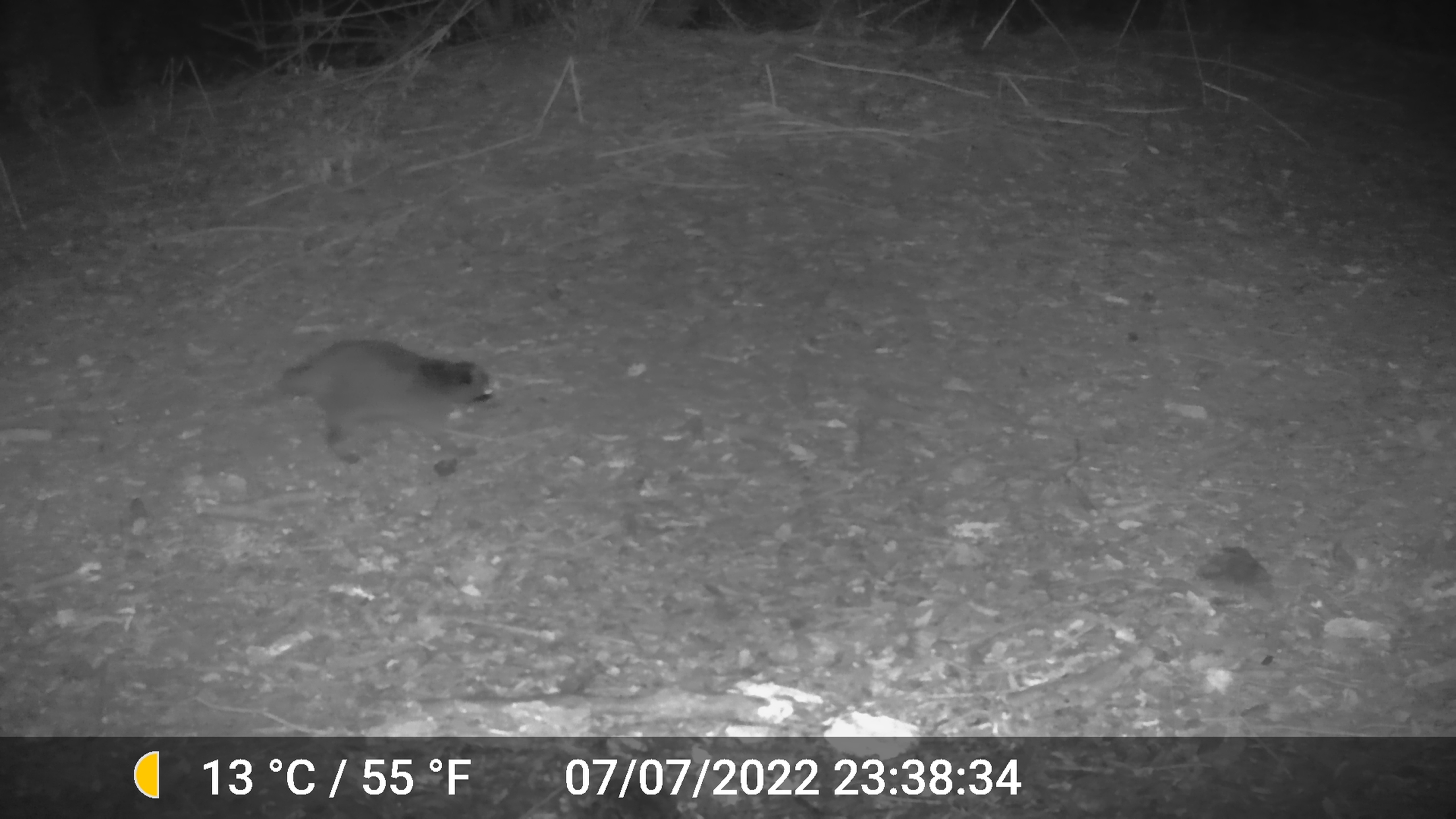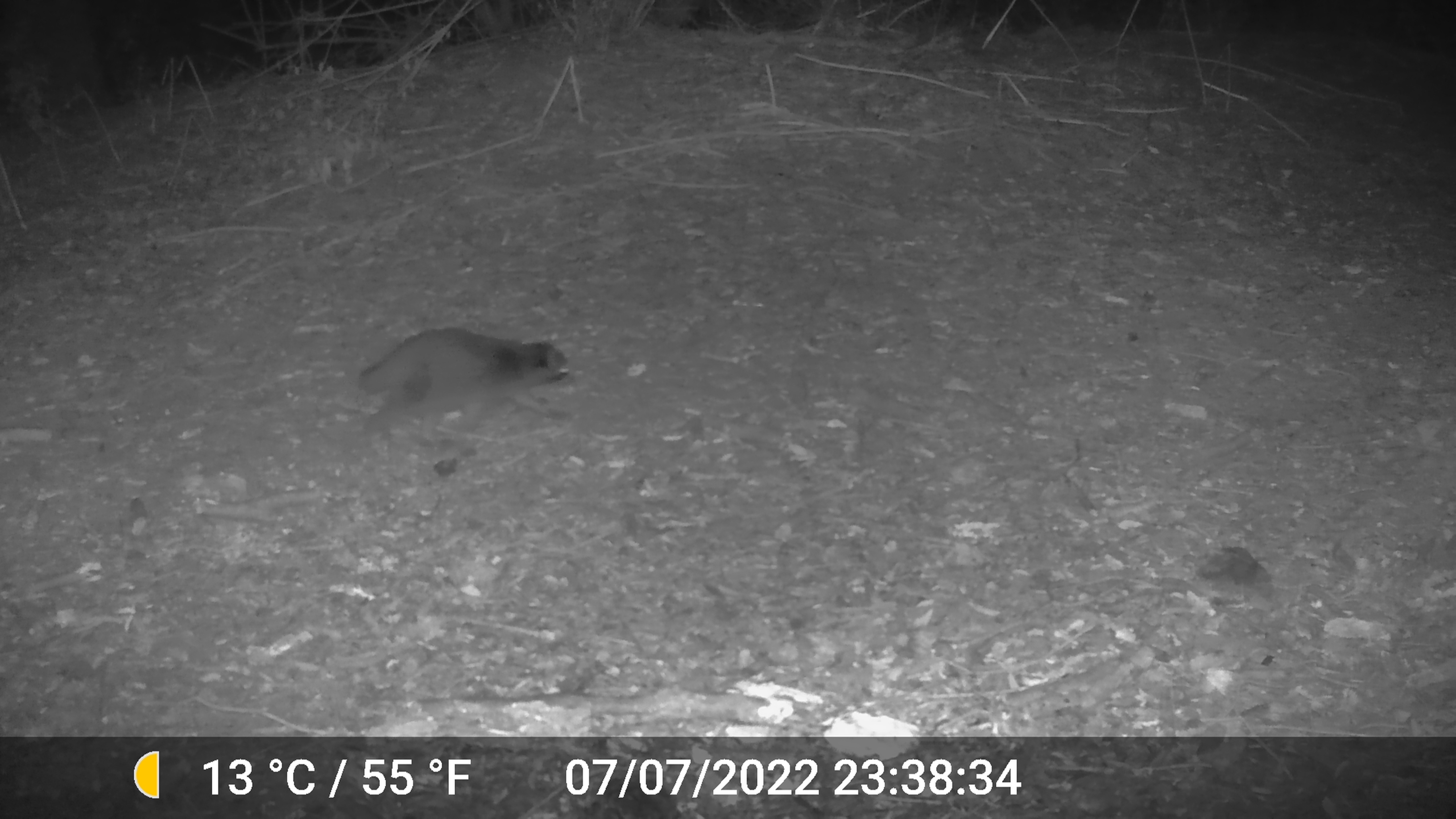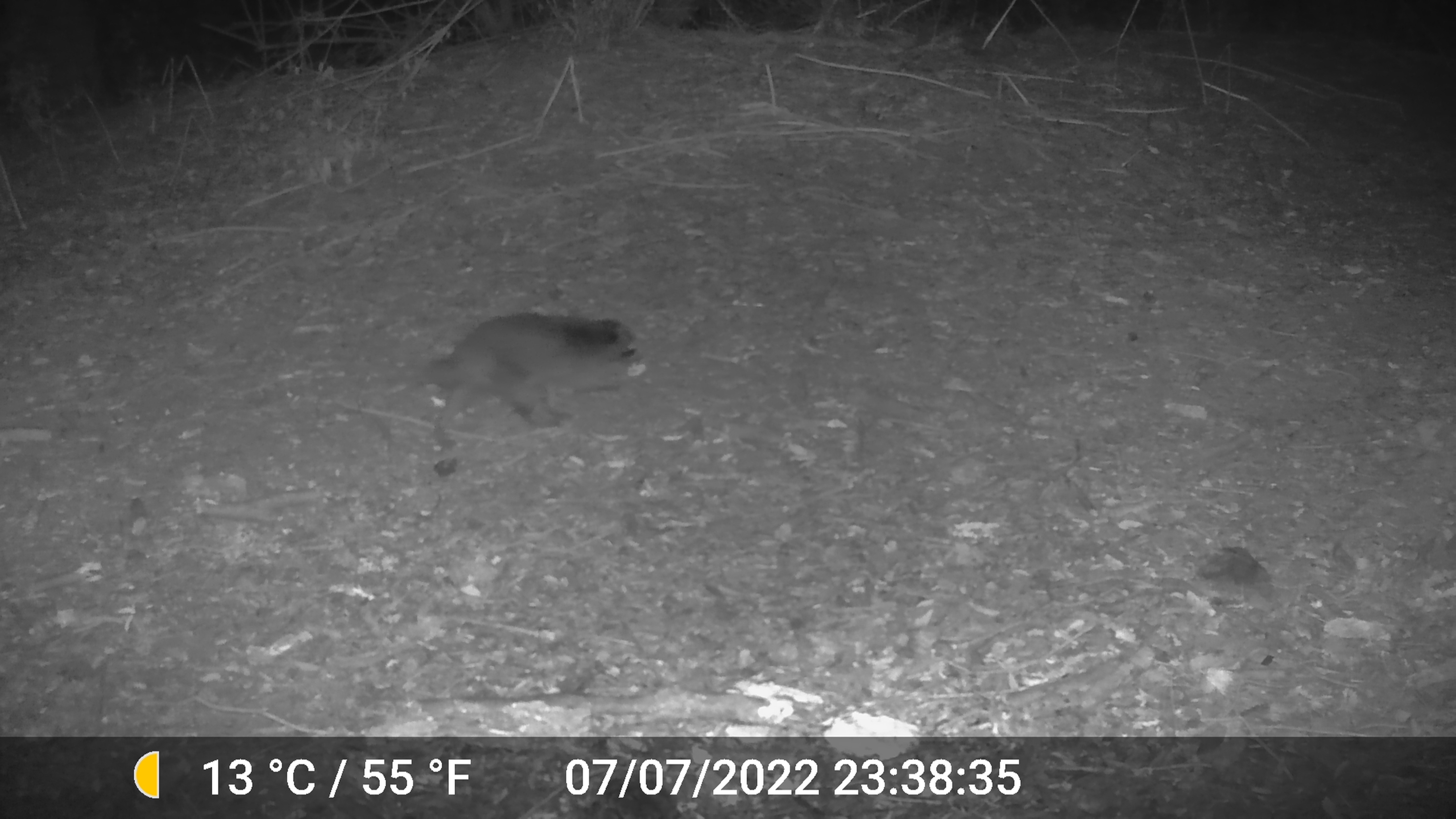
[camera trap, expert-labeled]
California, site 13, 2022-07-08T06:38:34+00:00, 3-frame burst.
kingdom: Animalia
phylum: Chordata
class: Mammalia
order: Carnivora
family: Procyonidae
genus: Procyon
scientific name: Procyon lotor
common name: raccoon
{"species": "raccoon (Procyon lotor)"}